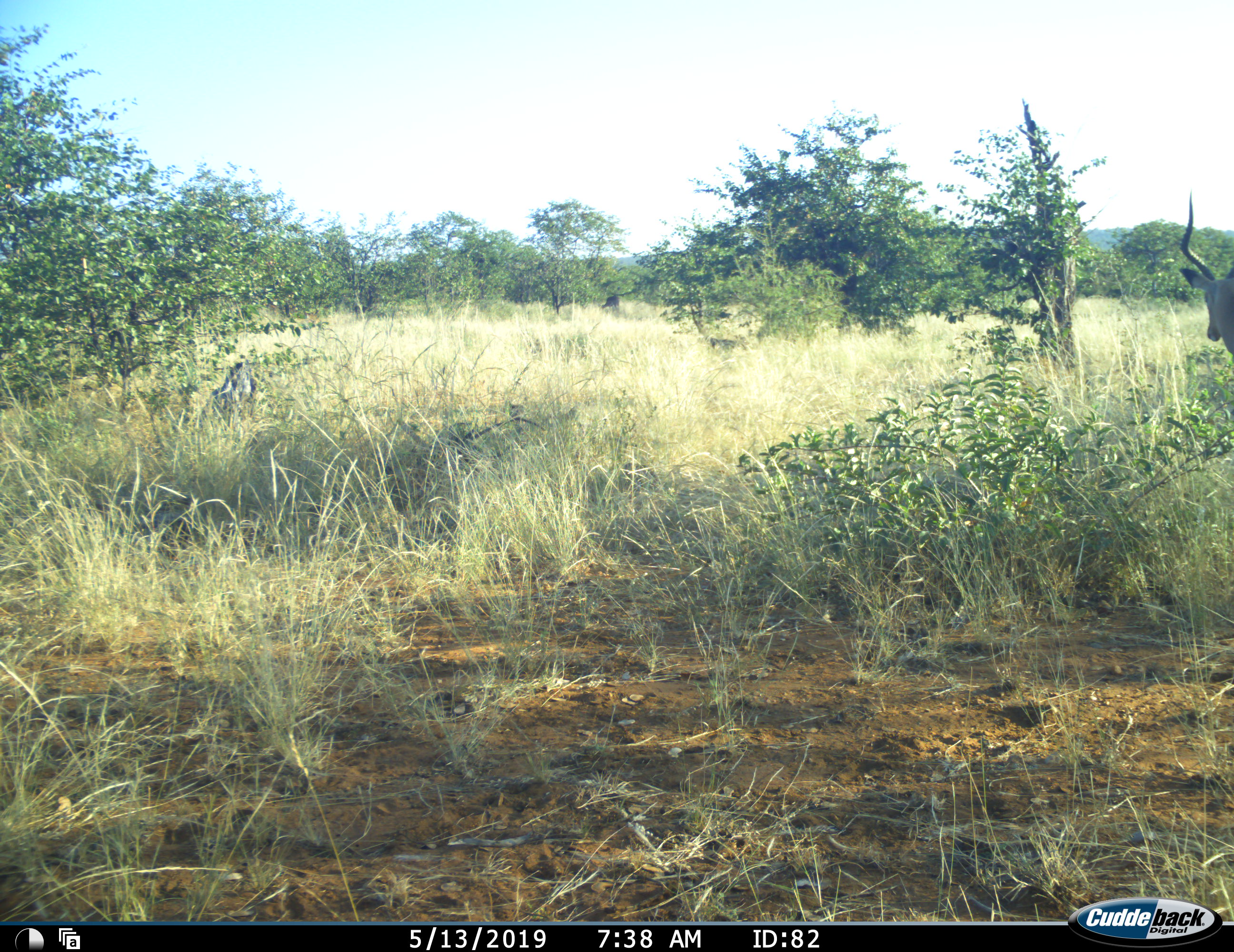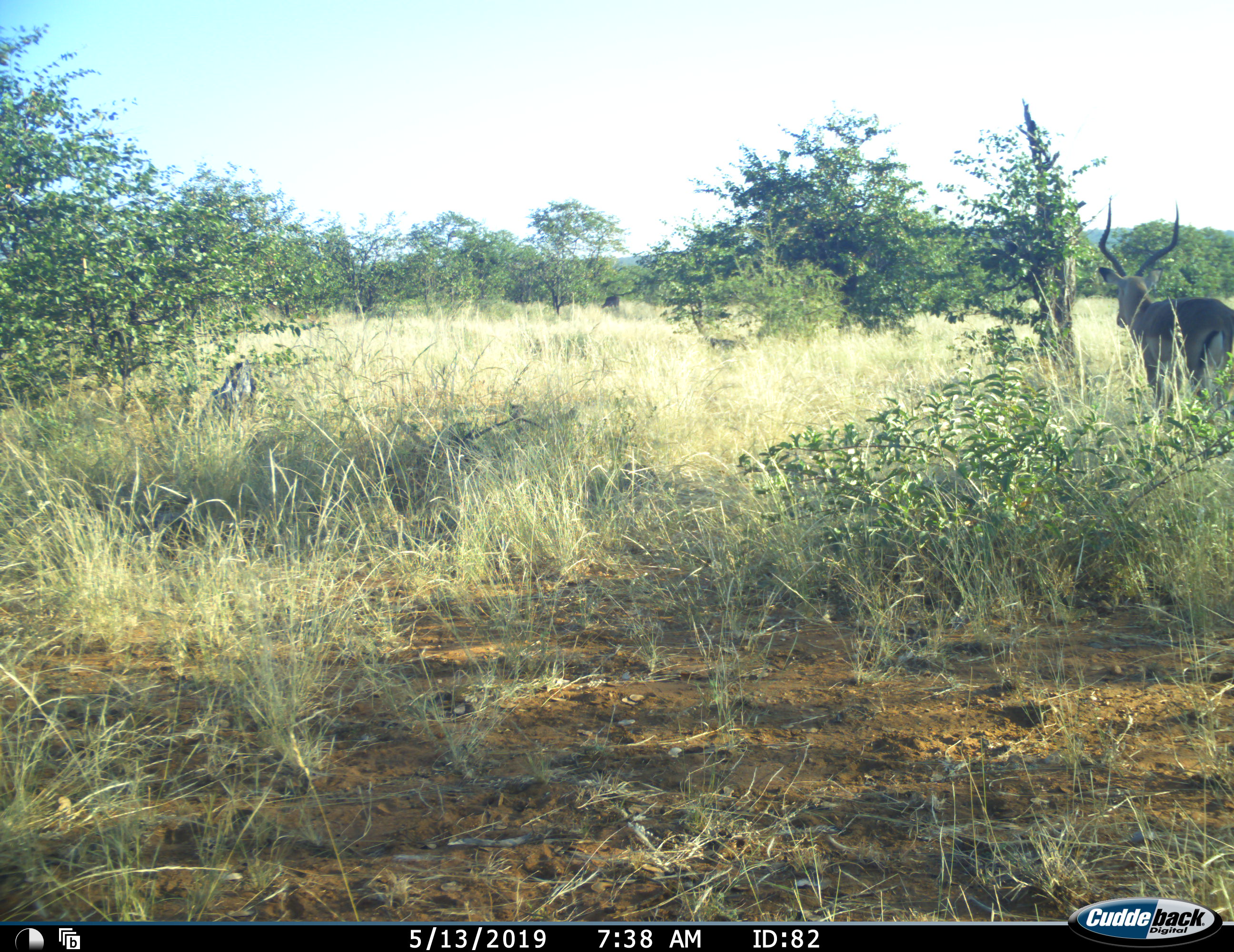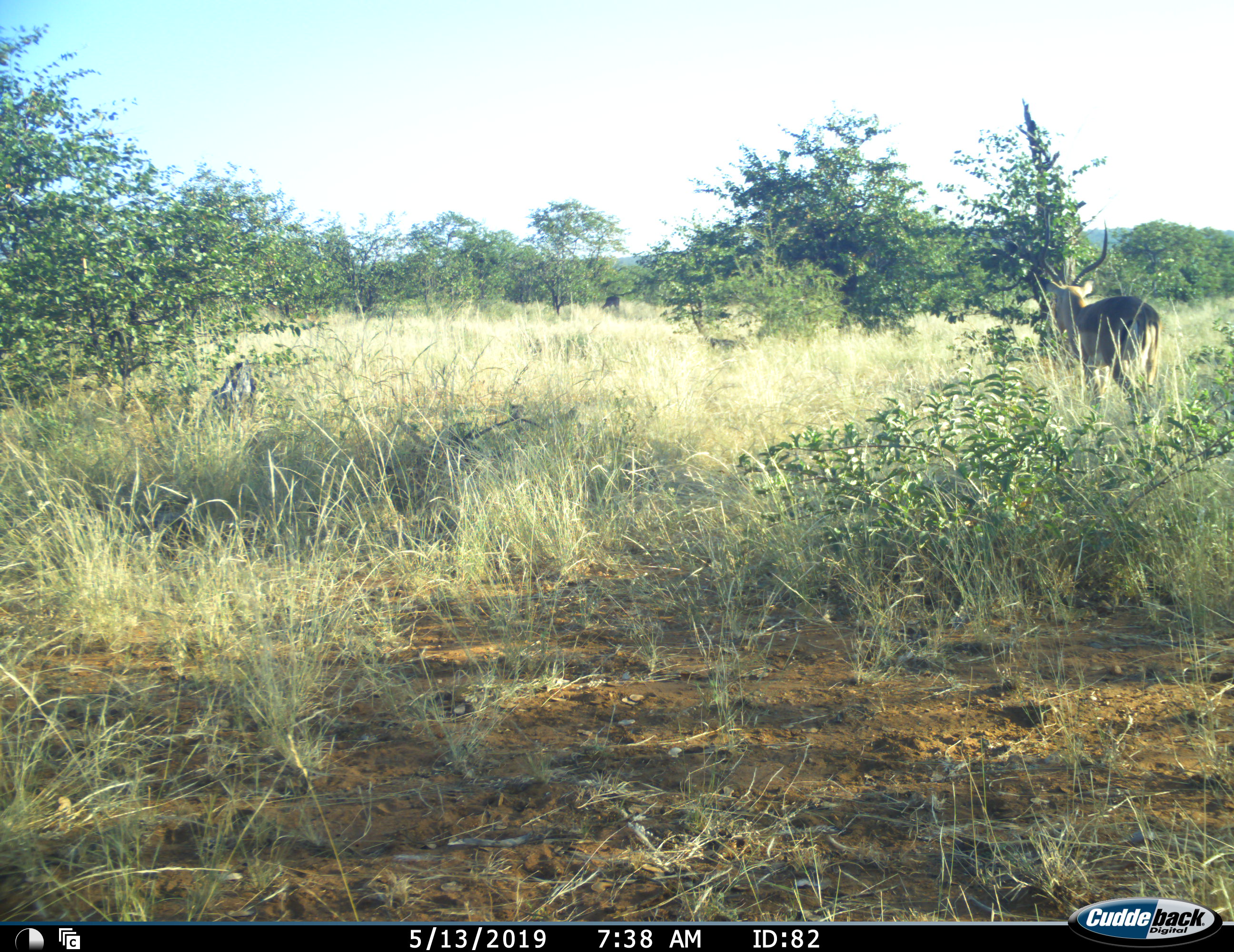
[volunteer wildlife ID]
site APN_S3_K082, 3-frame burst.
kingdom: Animalia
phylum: Chordata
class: Mammalia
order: Artiodactyla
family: Bovidae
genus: Aepyceros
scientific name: Aepyceros melampus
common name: impala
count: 1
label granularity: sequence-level